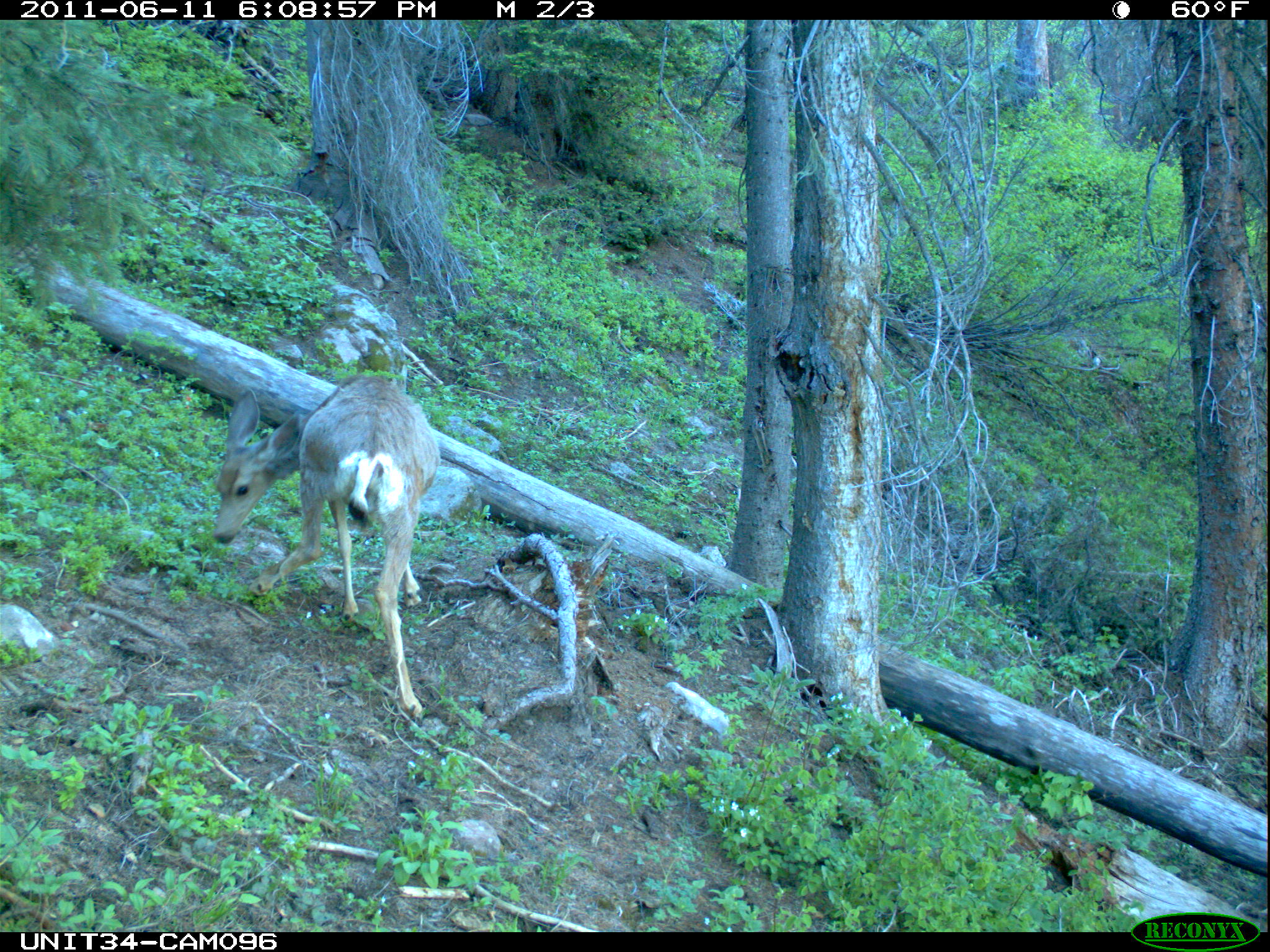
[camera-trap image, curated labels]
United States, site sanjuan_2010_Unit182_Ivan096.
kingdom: Animalia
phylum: Chordata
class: Mammalia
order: Artiodactyla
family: Cervidae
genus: Odocoileus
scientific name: Odocoileus hemionus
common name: mule deer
Odocoileus hemionus (mule deer).